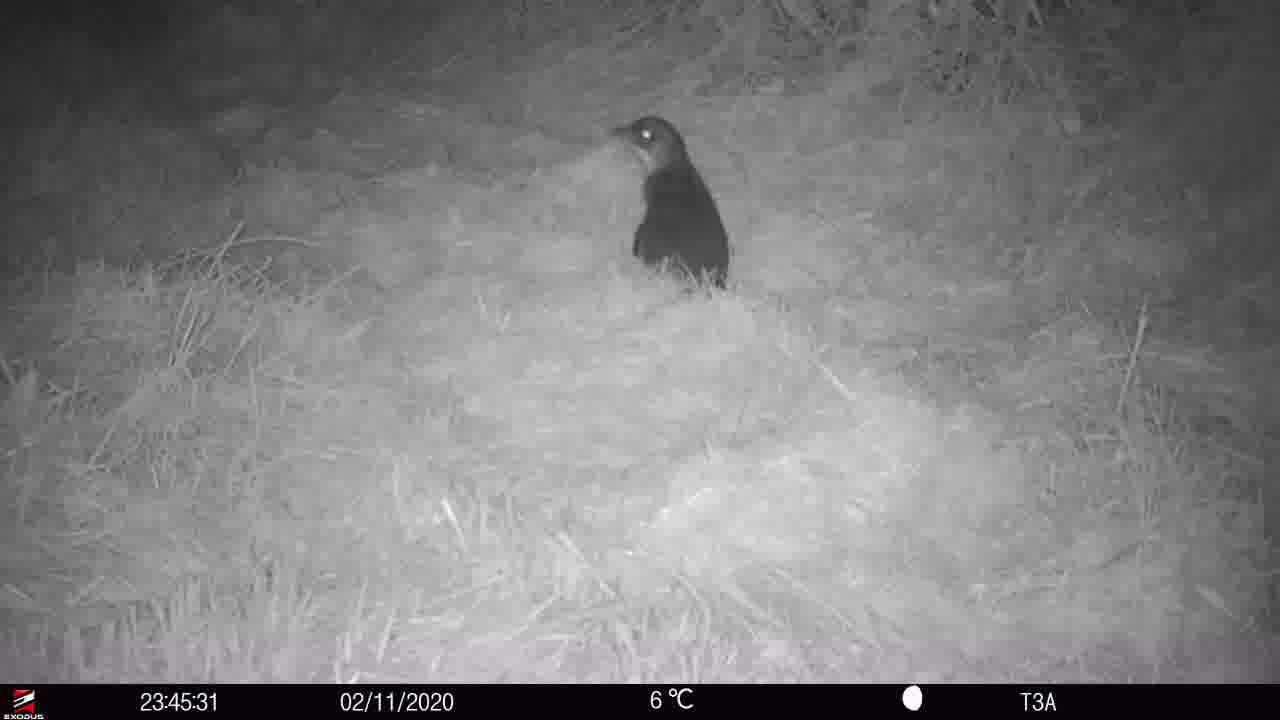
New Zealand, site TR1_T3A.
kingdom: Animalia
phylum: Chordata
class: Aves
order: Sphenisciformes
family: Spheniscidae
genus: Eudyptula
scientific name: Eudyptula minor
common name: little blue penguin